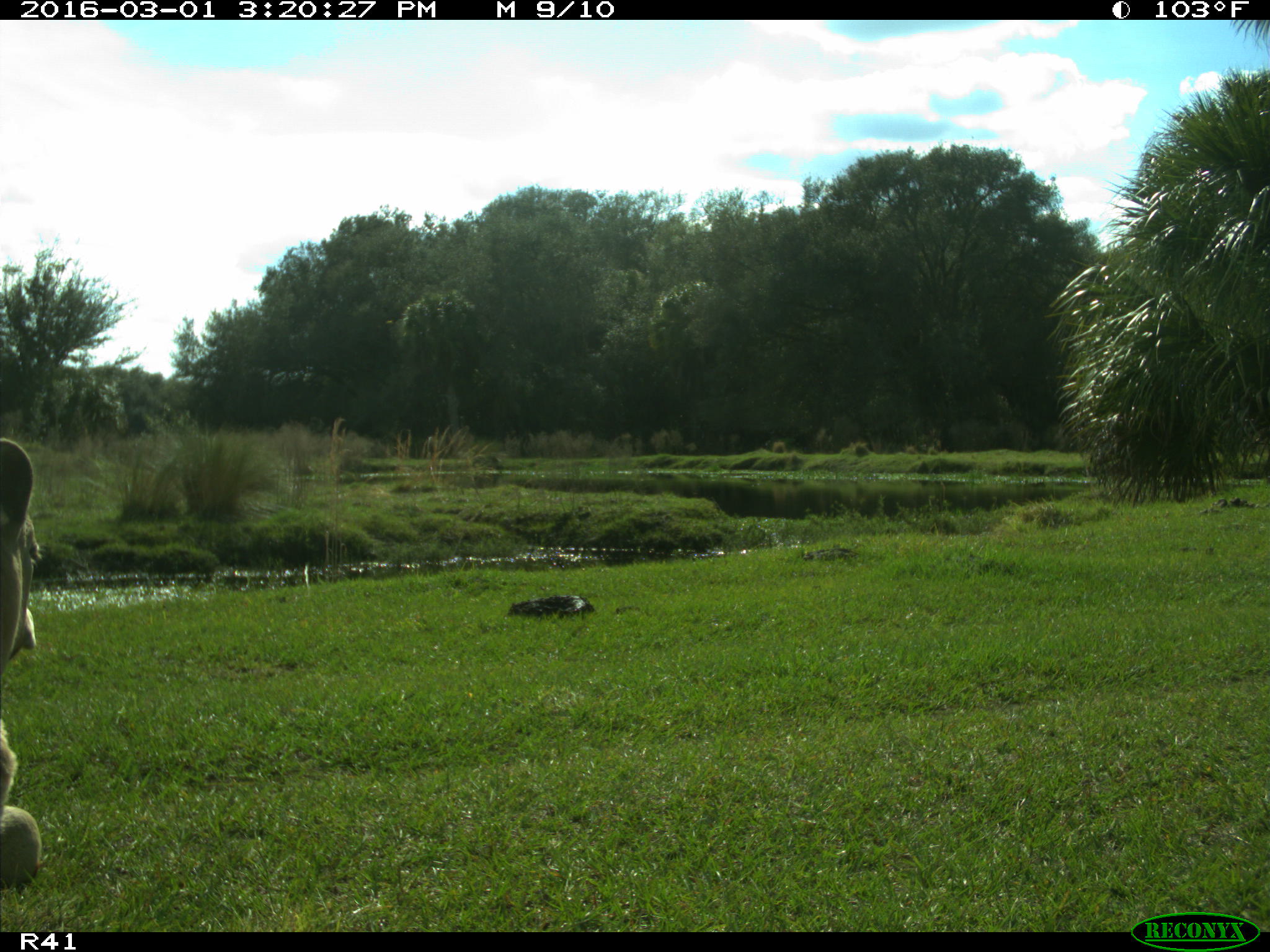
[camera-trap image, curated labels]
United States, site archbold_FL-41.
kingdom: Animalia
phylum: Chordata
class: Mammalia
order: Artiodactyla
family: Bovidae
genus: Bos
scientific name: Bos taurus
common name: domestic cow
Bos taurus (domestic cow).